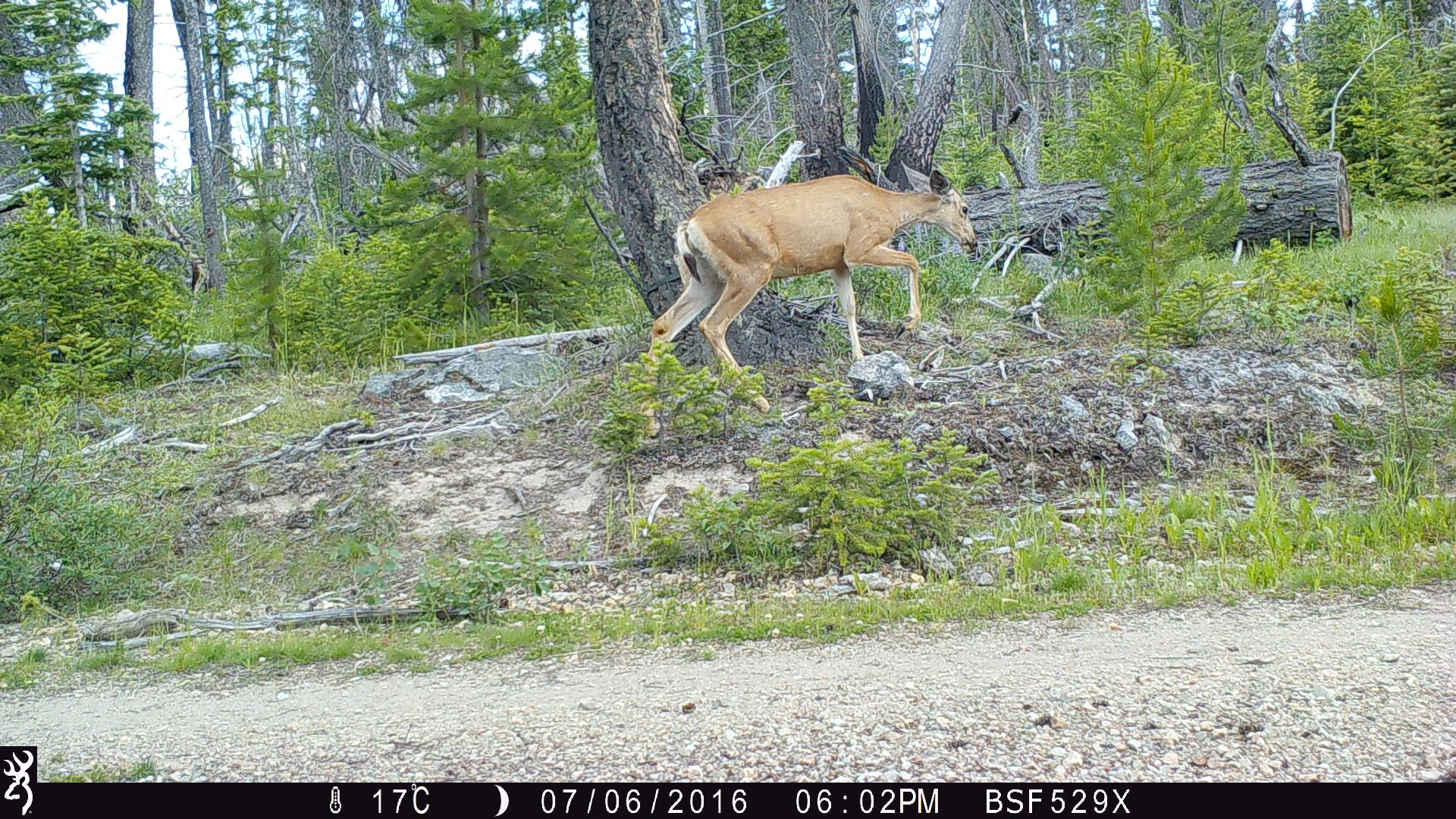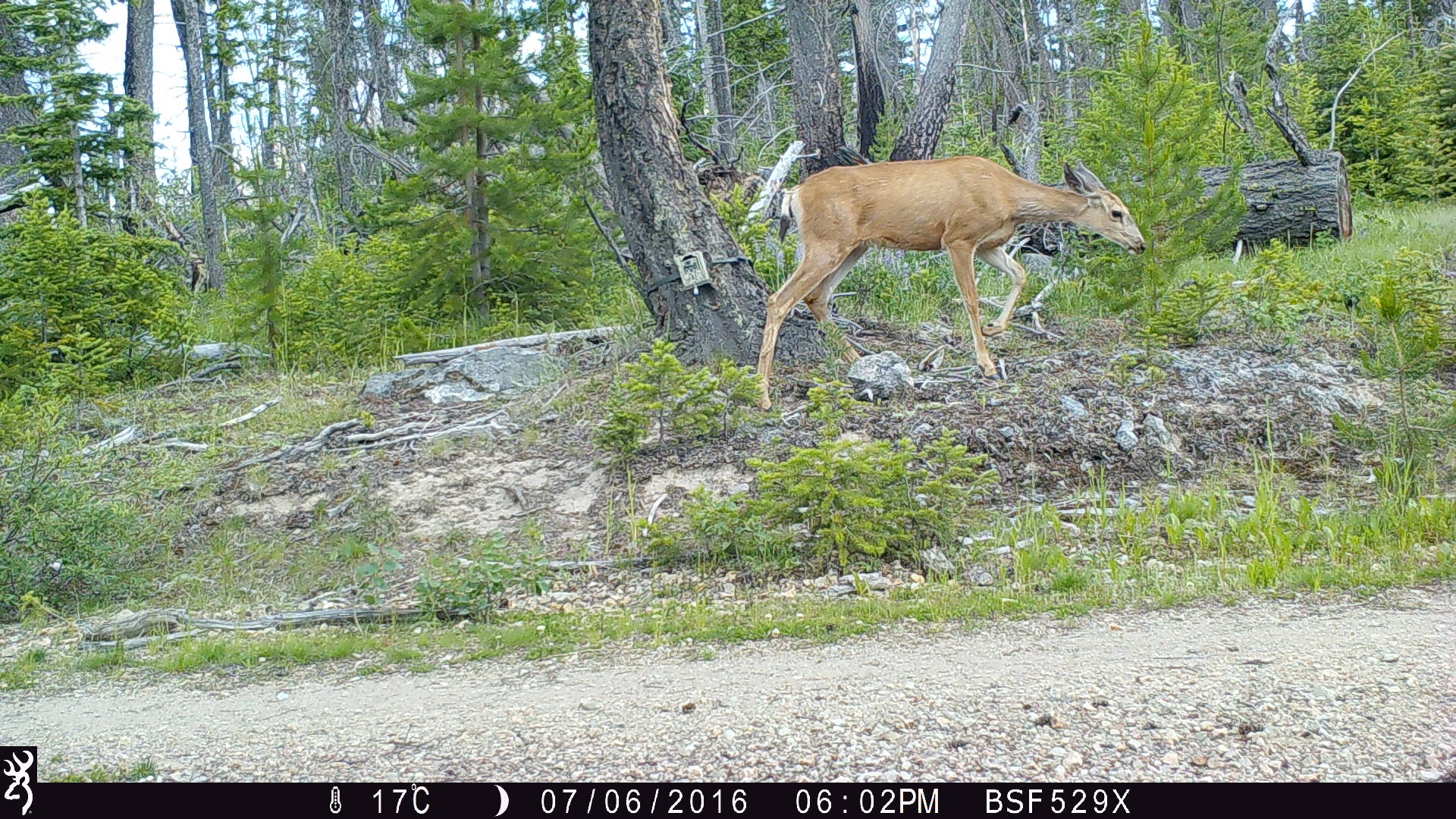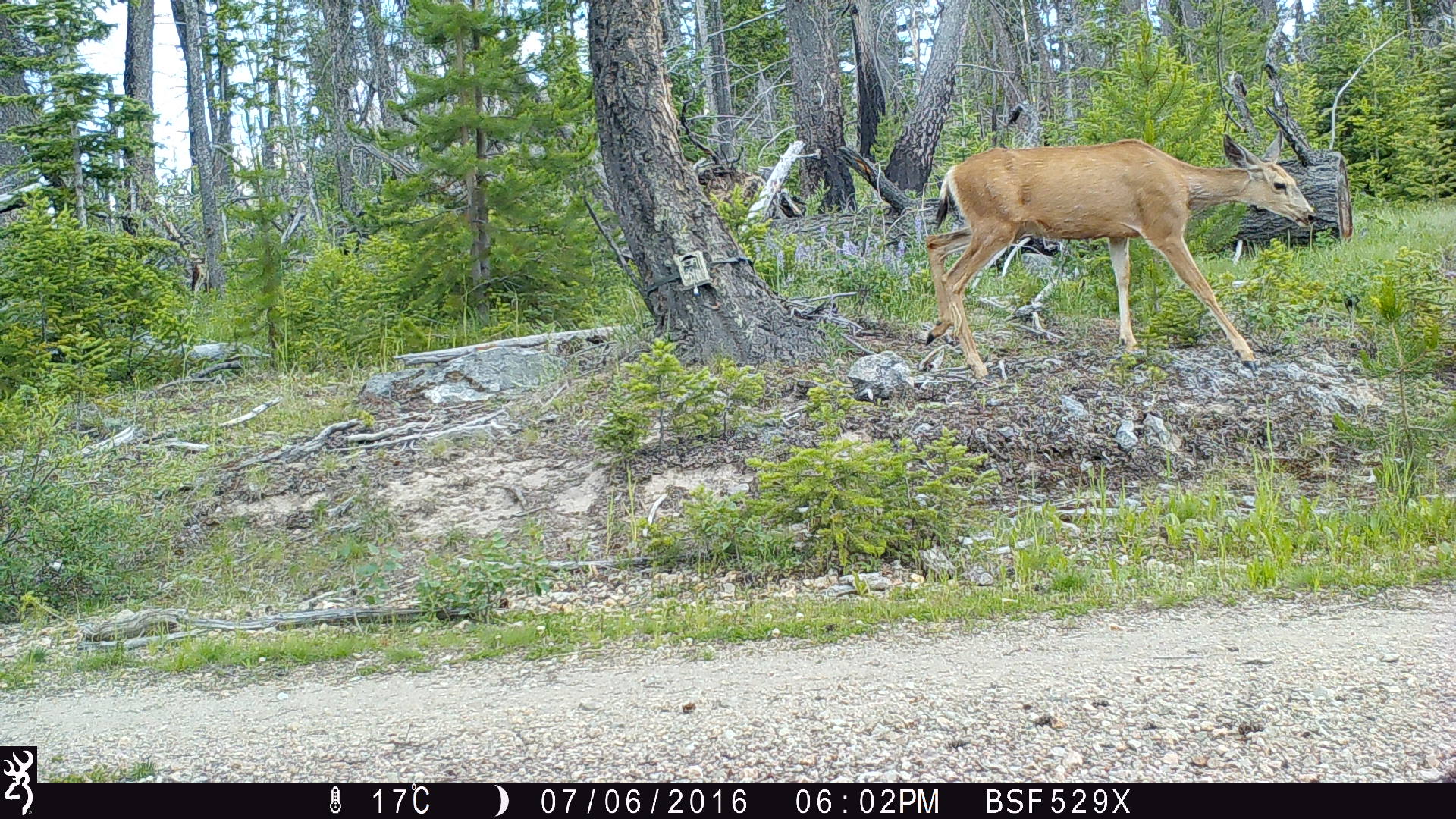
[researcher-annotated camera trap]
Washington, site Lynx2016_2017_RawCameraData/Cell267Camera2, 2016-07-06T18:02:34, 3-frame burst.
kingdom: Animalia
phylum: Chordata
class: Mammalia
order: Artiodactyla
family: Cervidae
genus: Odocoileus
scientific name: Odocoileus hemionus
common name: mule deer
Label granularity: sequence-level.